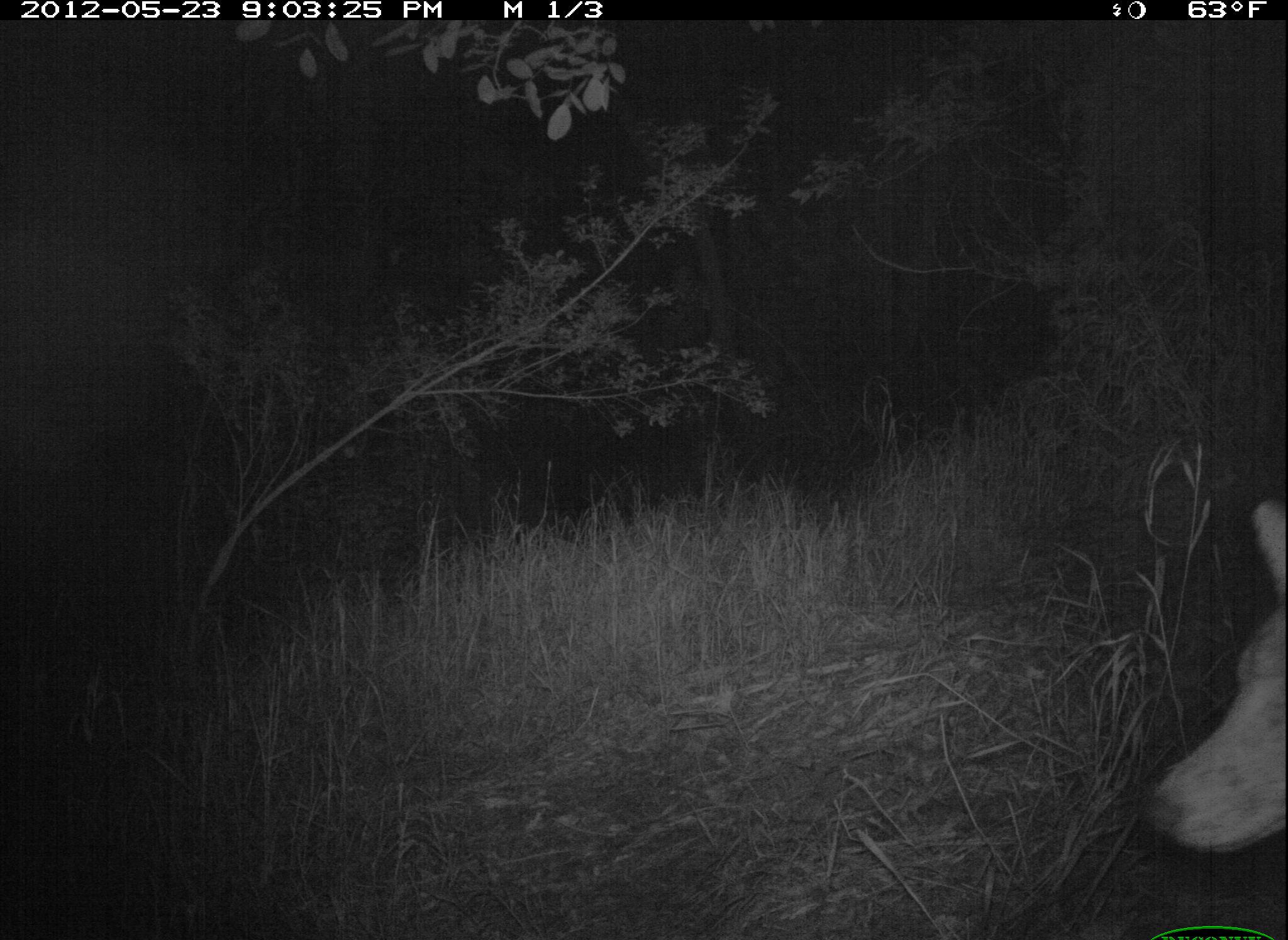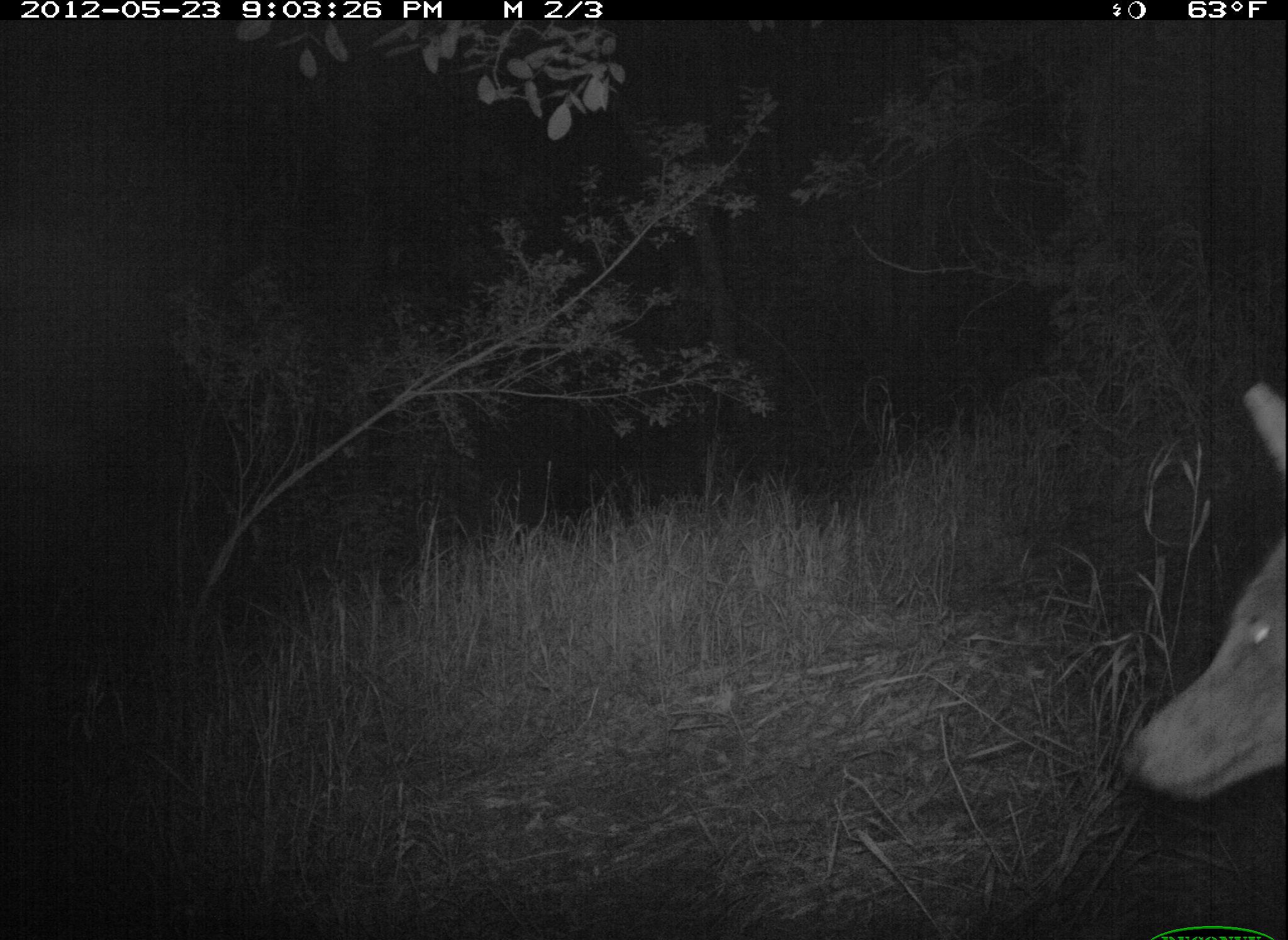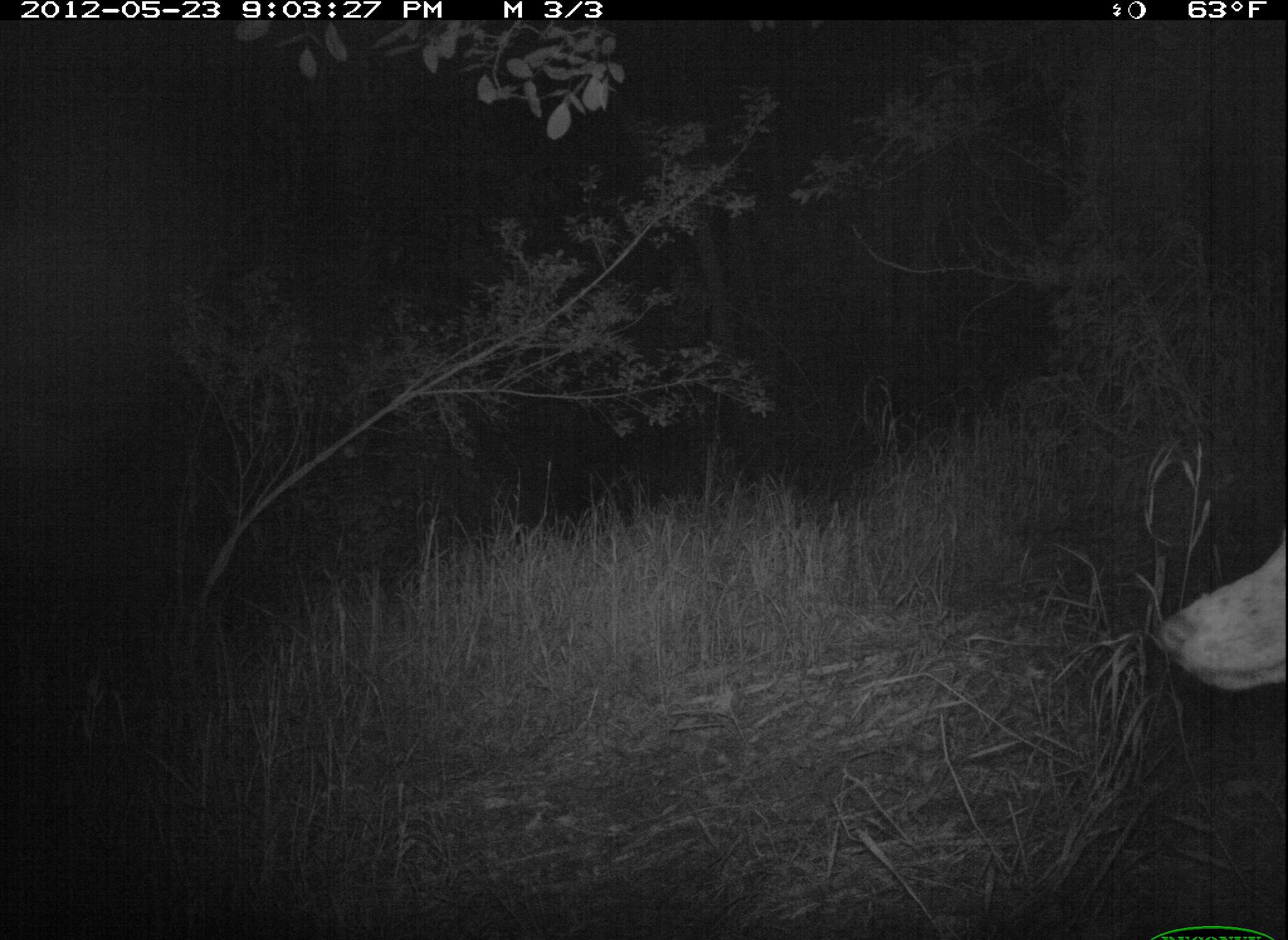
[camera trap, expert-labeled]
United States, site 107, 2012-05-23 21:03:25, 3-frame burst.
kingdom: Animalia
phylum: Chordata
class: Mammalia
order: Carnivora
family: Canidae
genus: Canis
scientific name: Canis latrans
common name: coyote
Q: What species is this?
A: Coyote (Canis latrans).